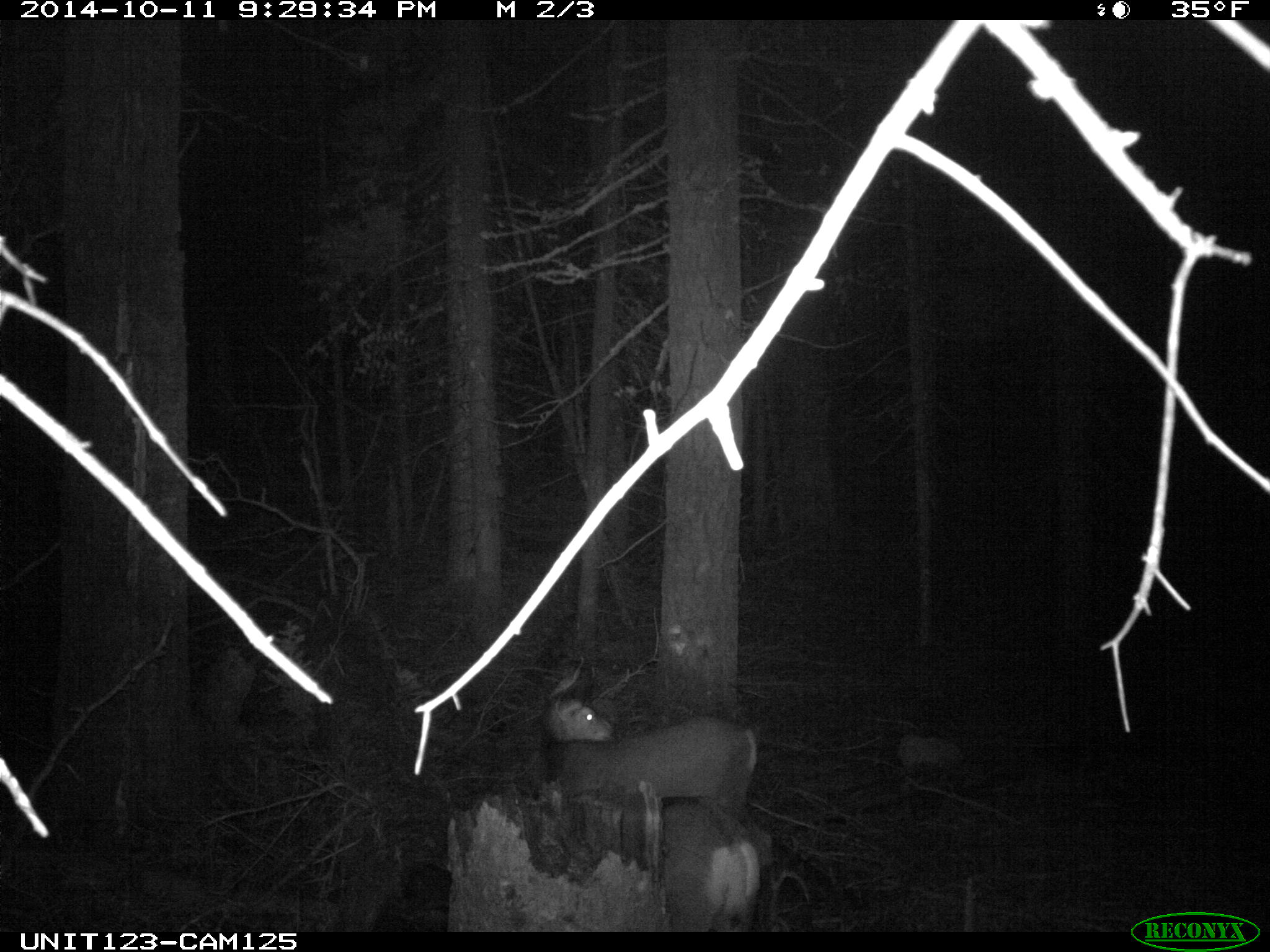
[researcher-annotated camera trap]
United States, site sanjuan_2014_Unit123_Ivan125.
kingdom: Animalia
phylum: Chordata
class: Mammalia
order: Artiodactyla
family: Cervidae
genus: Odocoileus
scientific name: Odocoileus hemionus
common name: mule deer